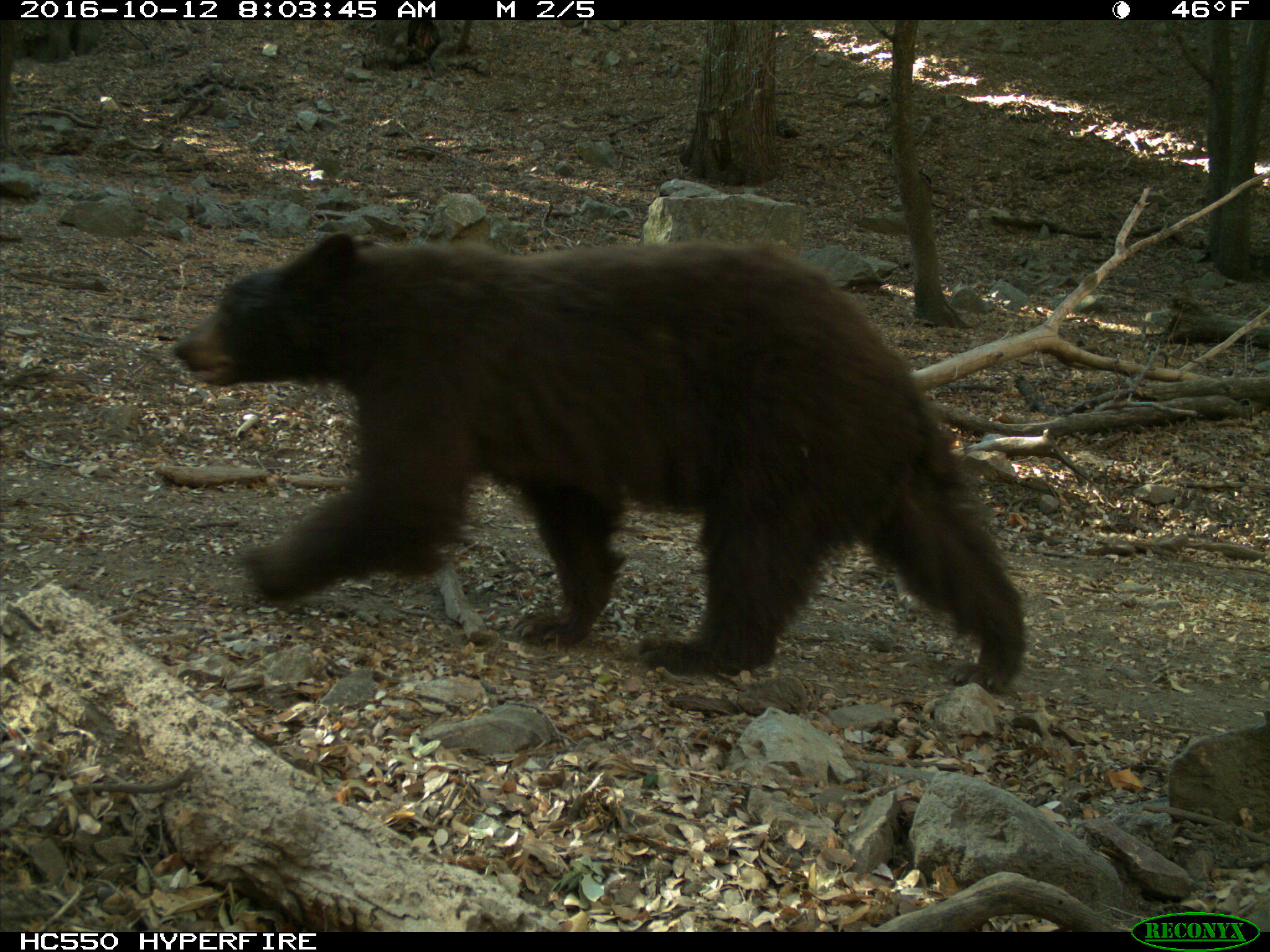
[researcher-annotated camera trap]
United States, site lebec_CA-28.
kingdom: Animalia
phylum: Chordata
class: Mammalia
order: Carnivora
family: Ursidae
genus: Ursus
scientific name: Ursus americanus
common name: american black bear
Ursus americanus (american black bear).